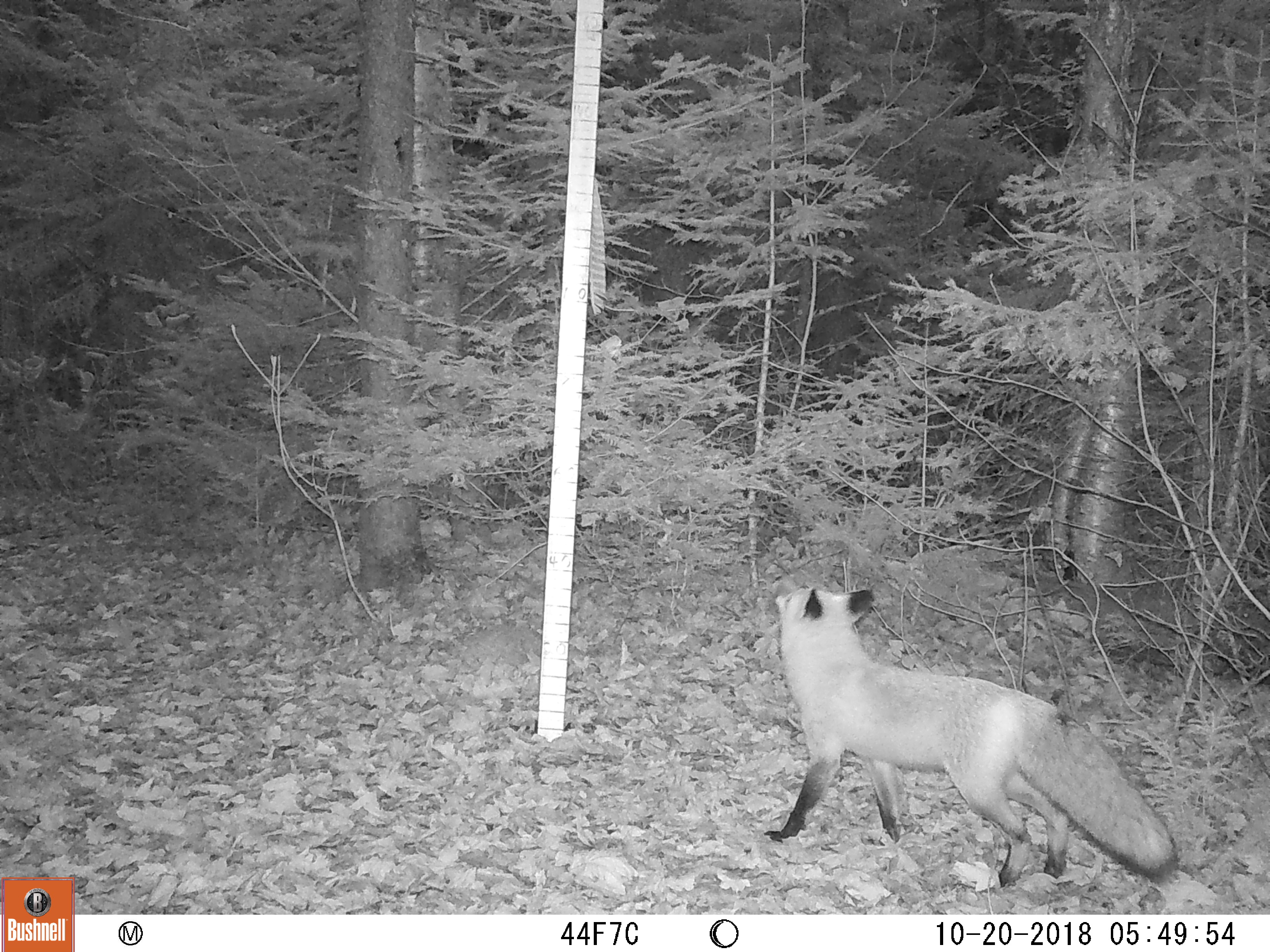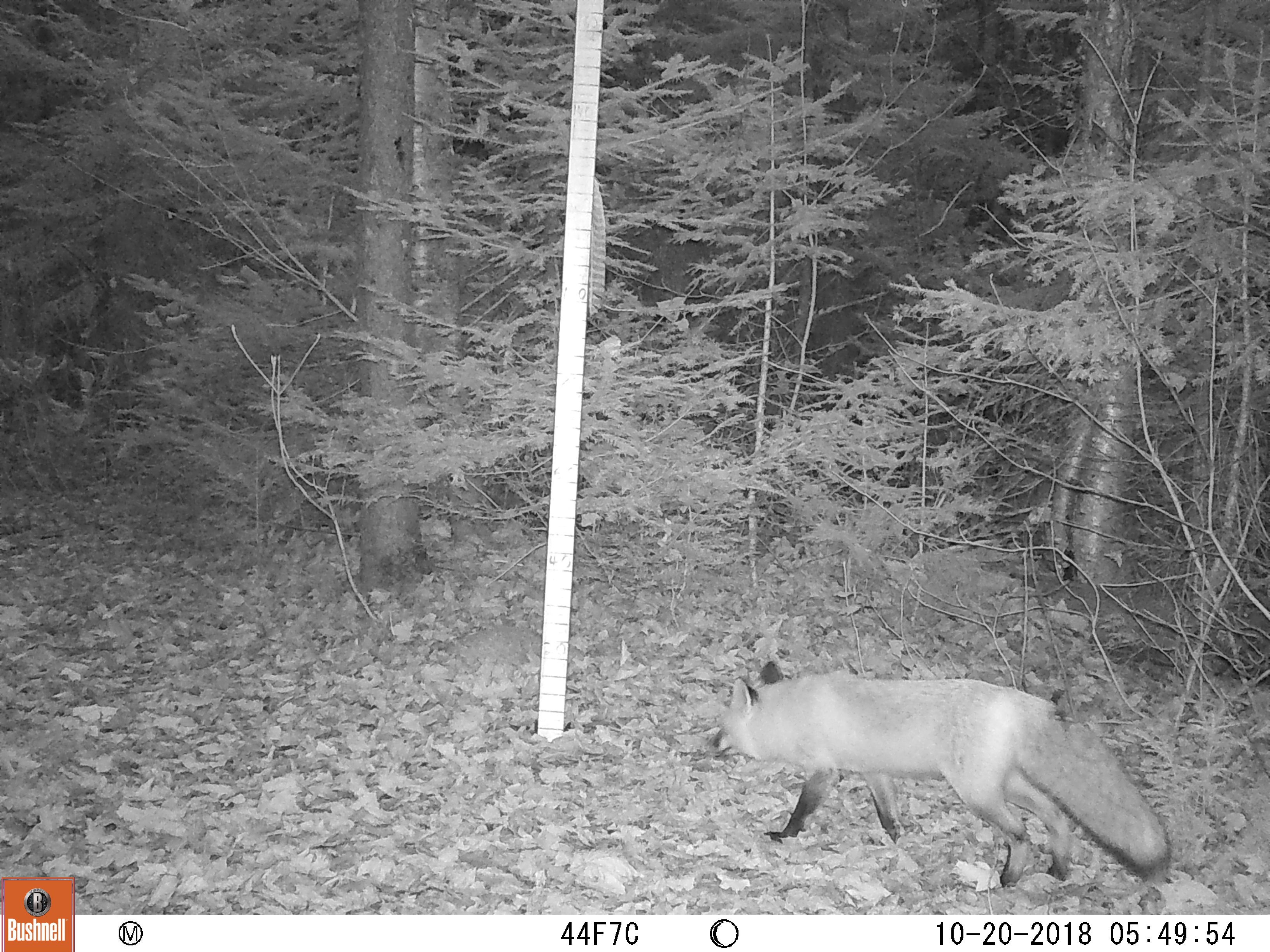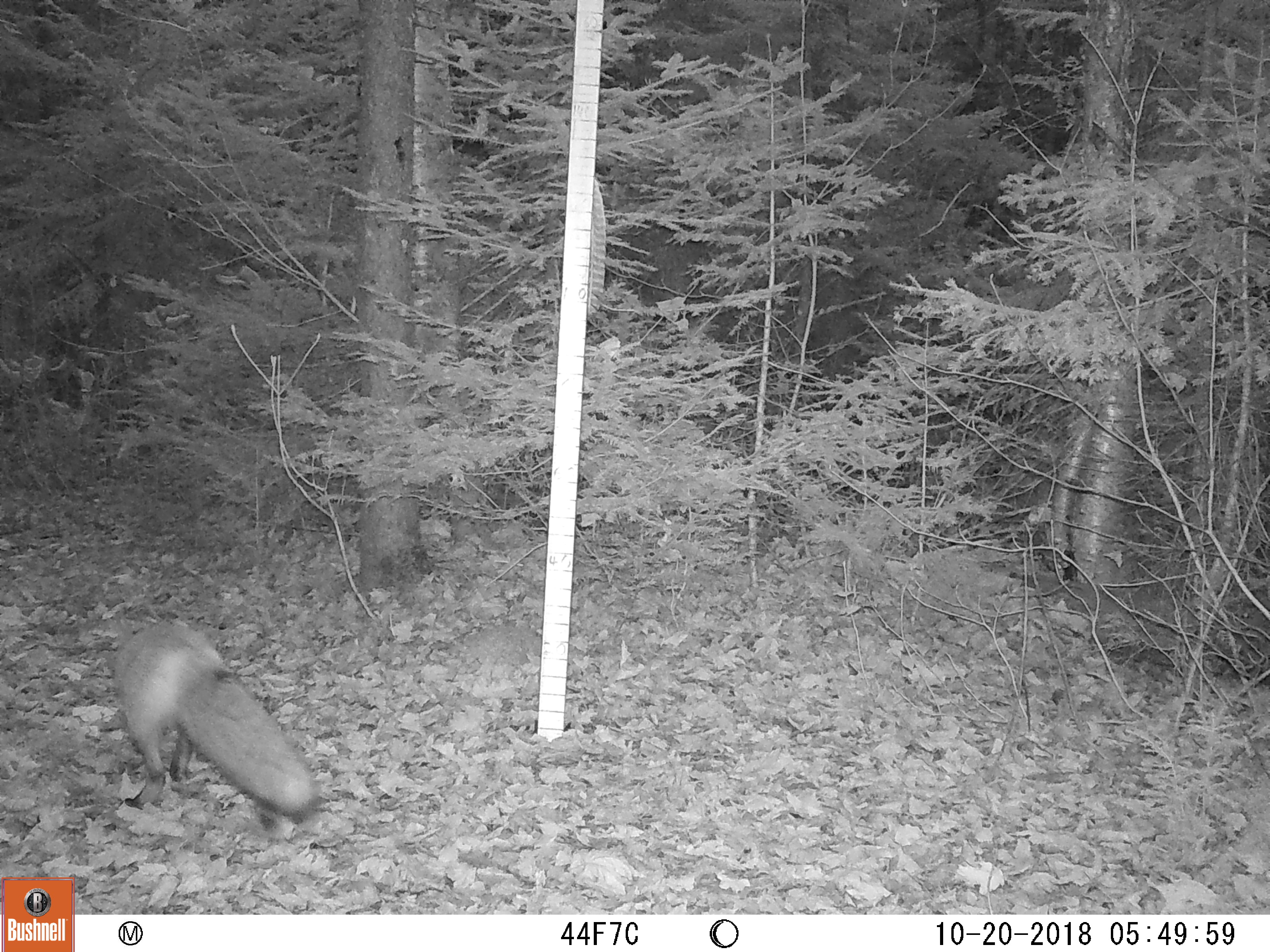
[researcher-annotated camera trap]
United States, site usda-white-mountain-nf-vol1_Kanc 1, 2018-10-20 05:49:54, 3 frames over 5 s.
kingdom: Animalia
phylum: Chordata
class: Mammalia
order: Carnivora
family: Canidae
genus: Vulpes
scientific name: Vulpes vulpes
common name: red fox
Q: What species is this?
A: Red fox (Vulpes vulpes).